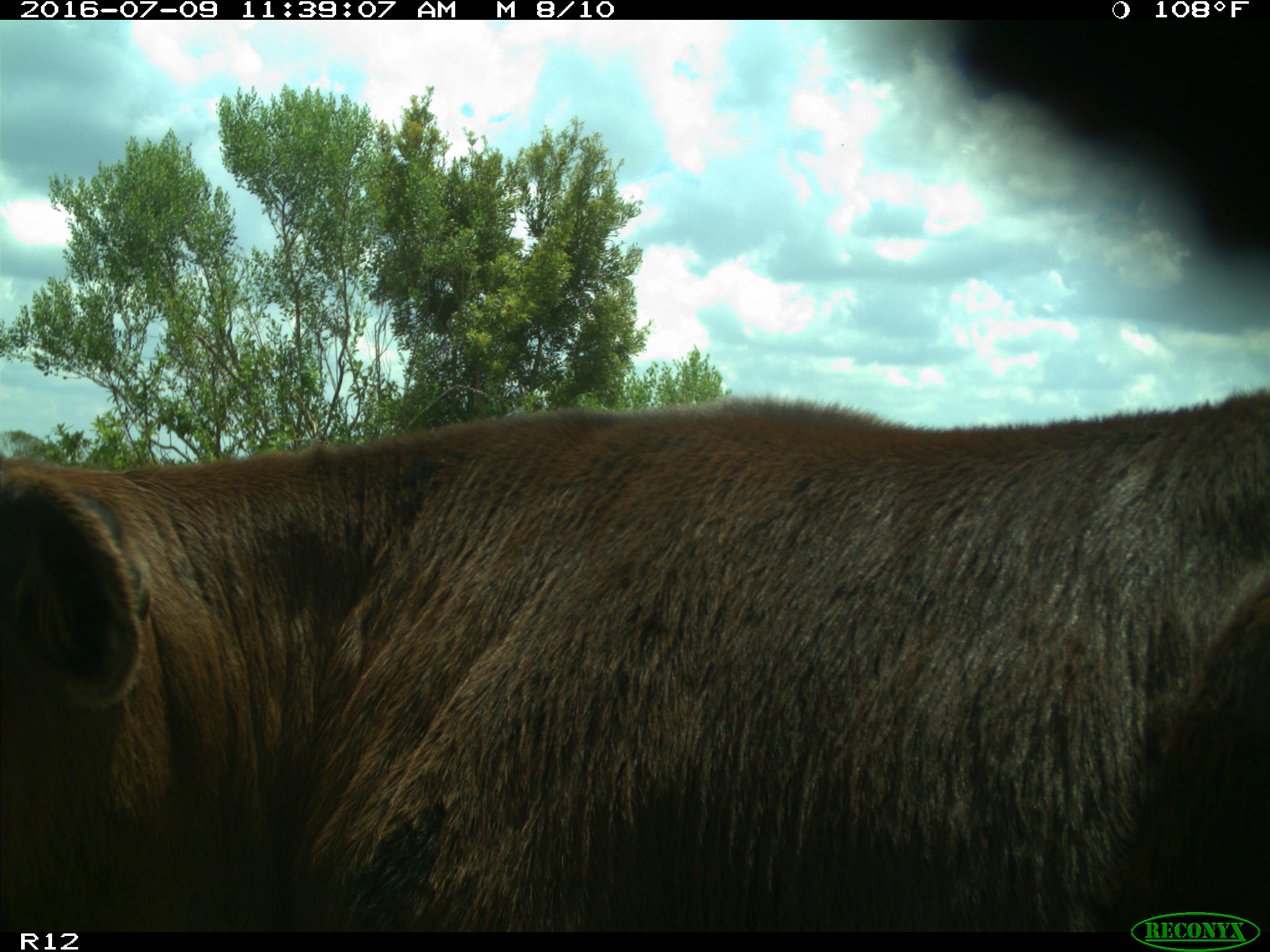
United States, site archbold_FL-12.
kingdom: Animalia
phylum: Chordata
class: Mammalia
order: Artiodactyla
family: Bovidae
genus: Bos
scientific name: Bos taurus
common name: domestic cow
Bos taurus (domestic cow).